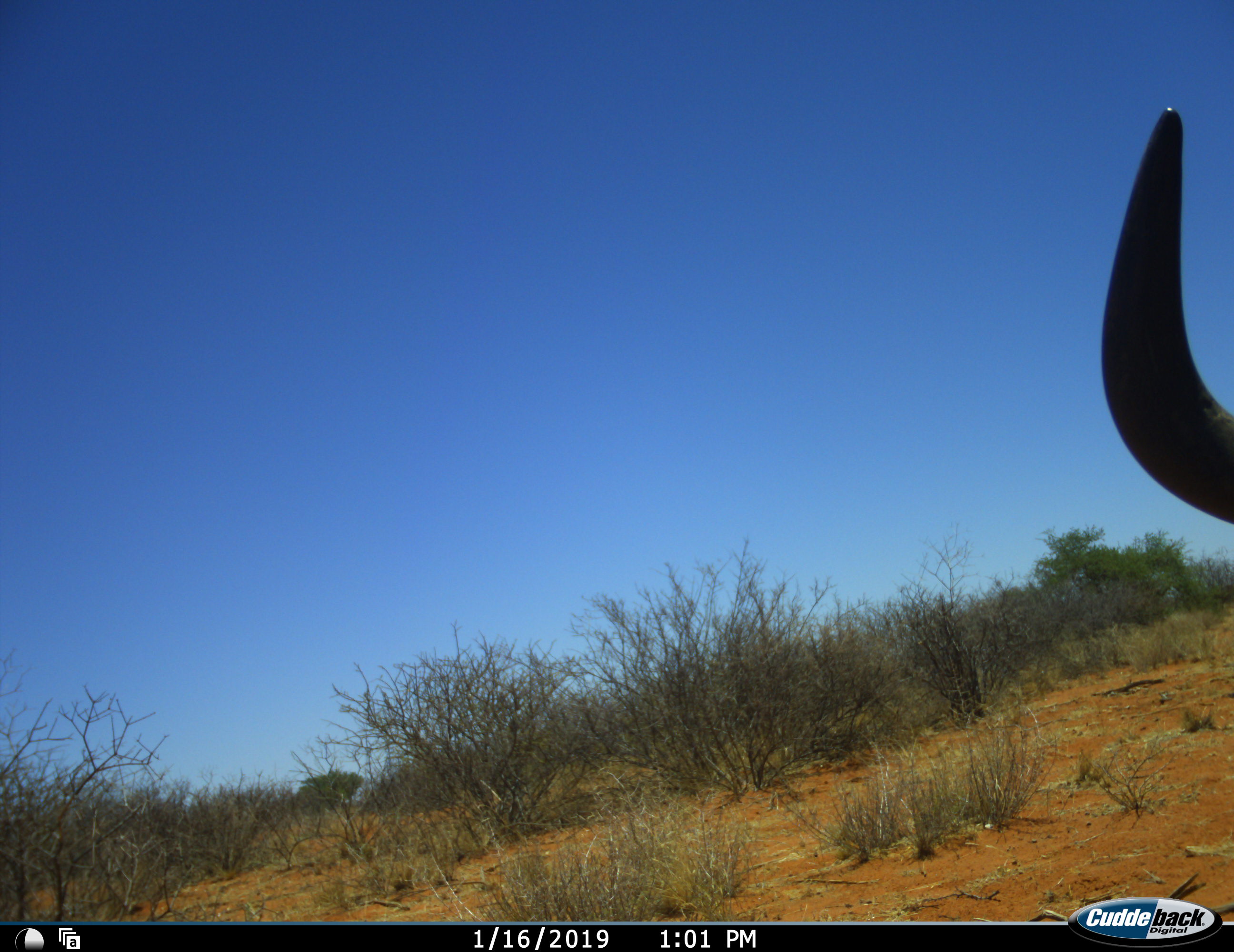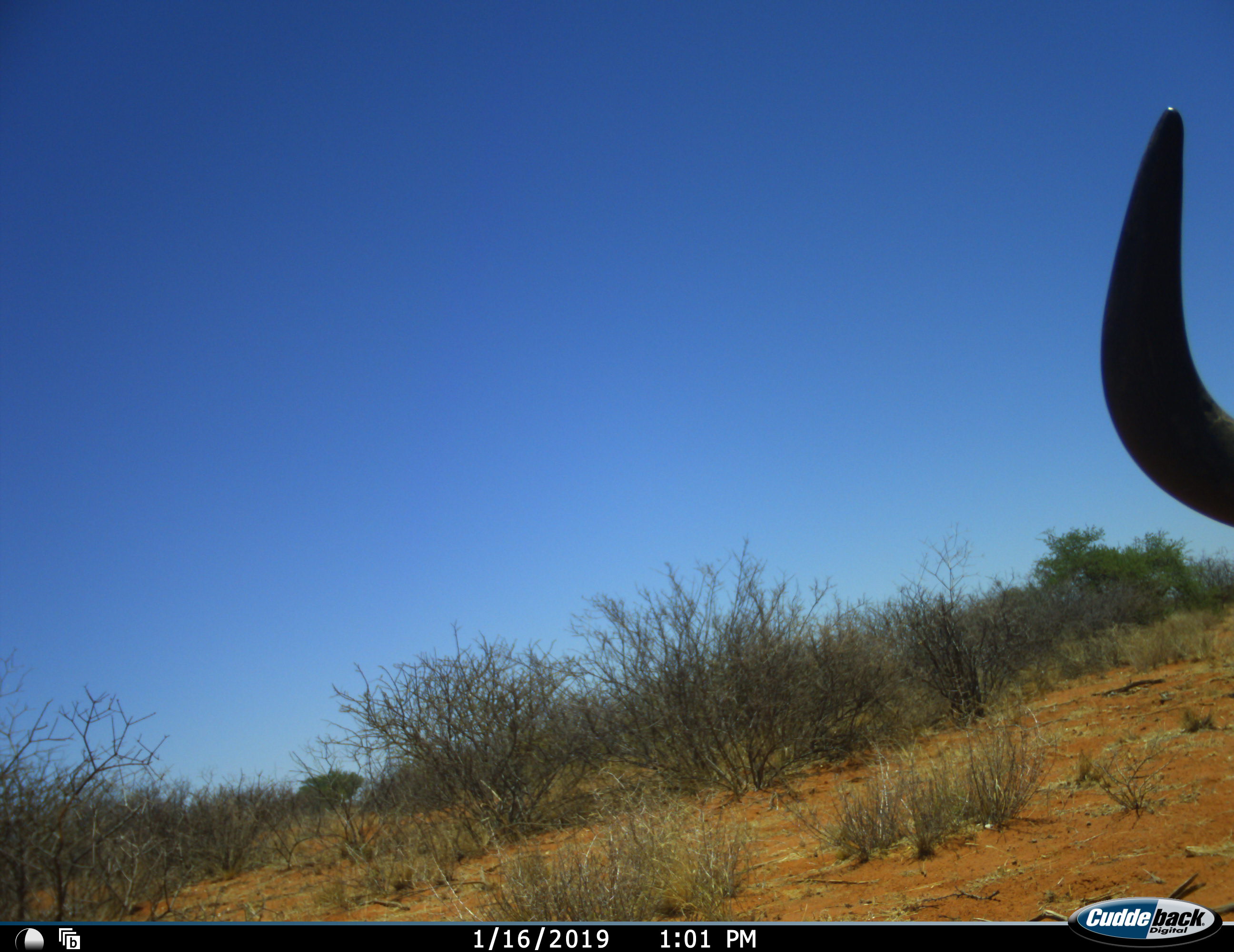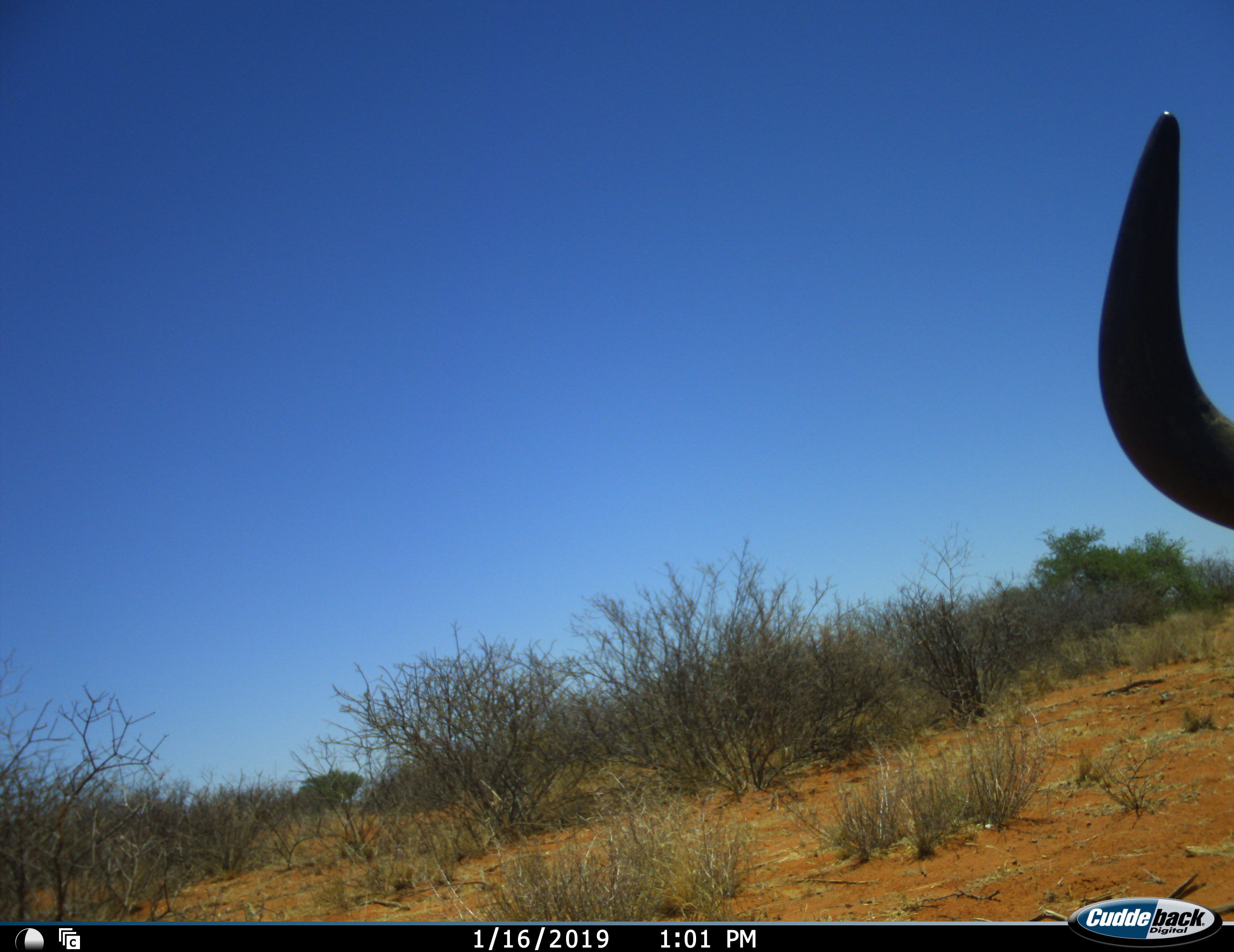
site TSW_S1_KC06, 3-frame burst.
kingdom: Animalia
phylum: Chordata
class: Mammalia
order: Artiodactyla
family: Bovidae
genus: Connochaetes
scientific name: Connochaetes taurinus taurinus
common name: blue wildebeest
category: wildebeestblue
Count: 1.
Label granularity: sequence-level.